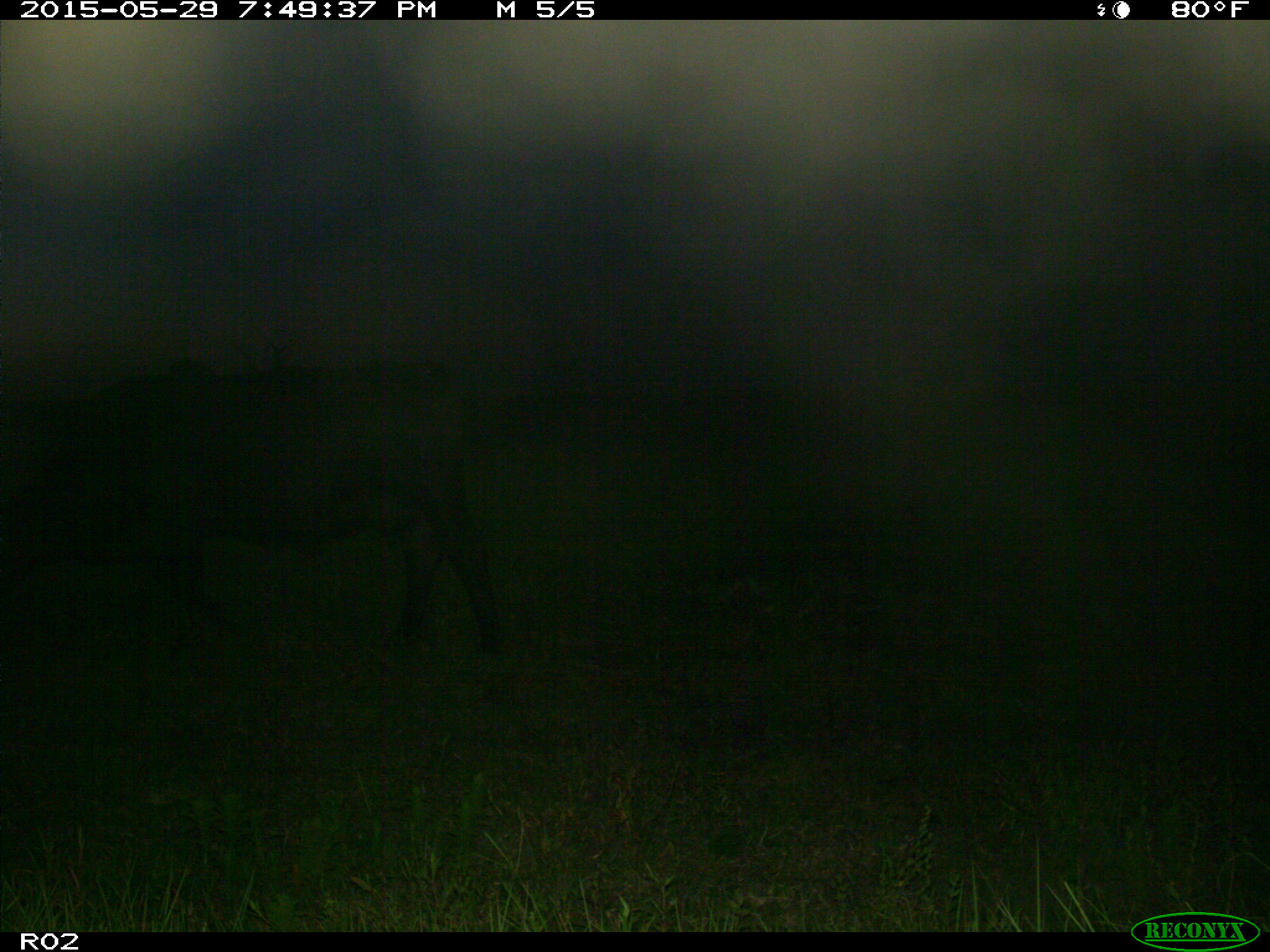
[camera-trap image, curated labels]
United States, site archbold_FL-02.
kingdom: Animalia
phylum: Chordata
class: Mammalia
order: Artiodactyla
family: Bovidae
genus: Bos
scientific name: Bos taurus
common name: domestic cow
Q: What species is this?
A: Bos taurus (domestic cow).